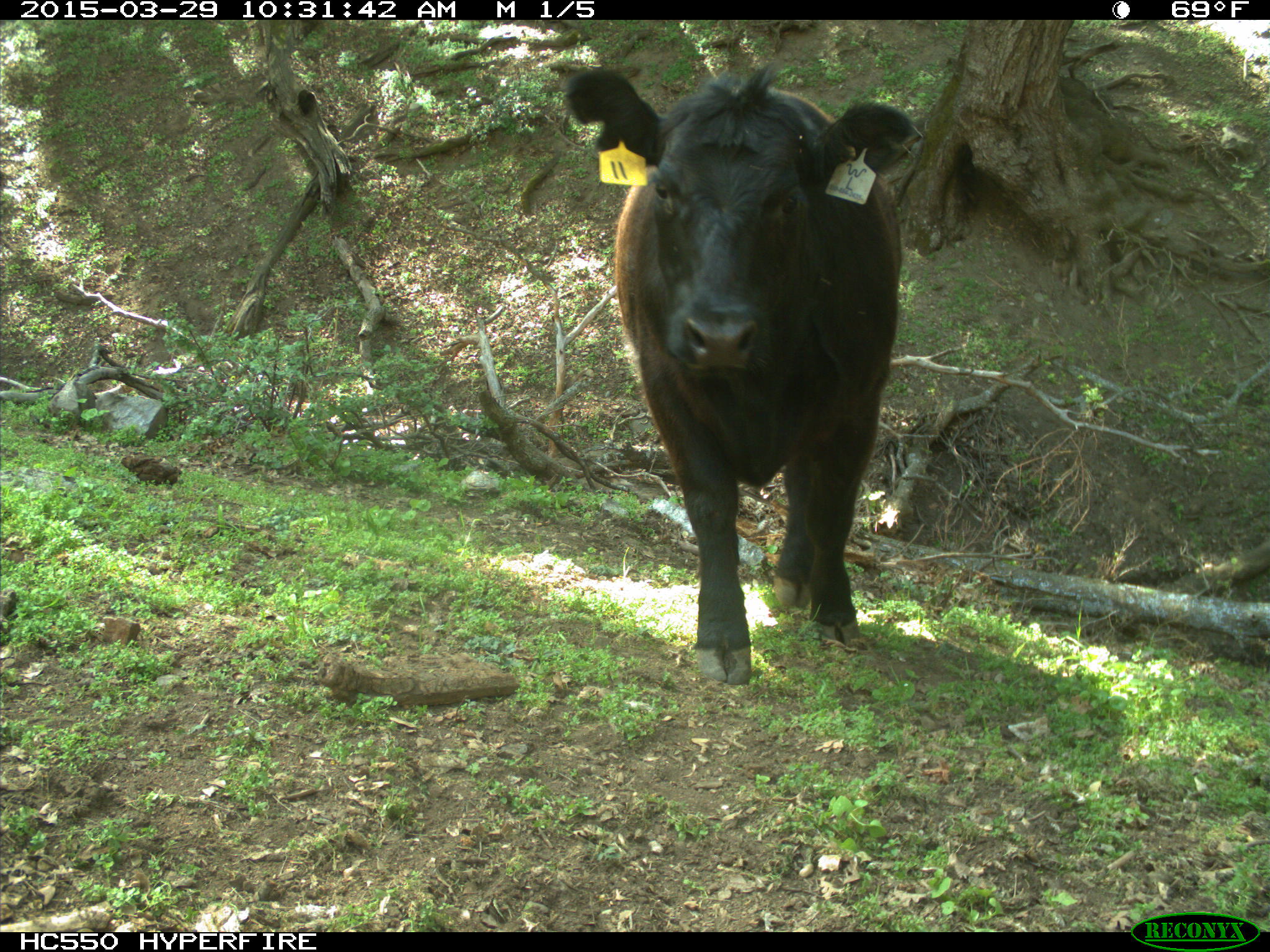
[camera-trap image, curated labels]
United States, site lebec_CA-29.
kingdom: Animalia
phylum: Chordata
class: Mammalia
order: Artiodactyla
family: Bovidae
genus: Bos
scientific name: Bos taurus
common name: domestic cow